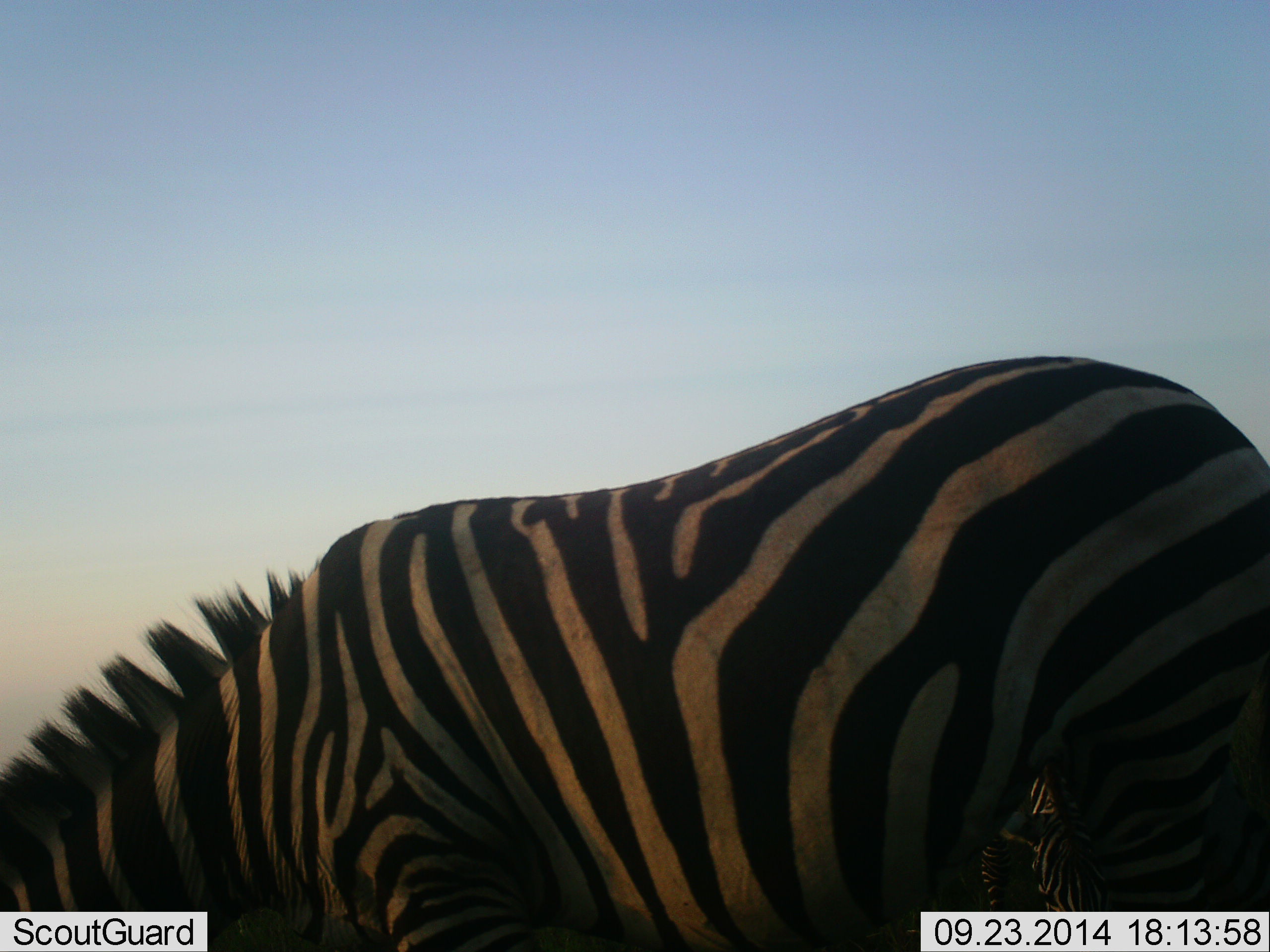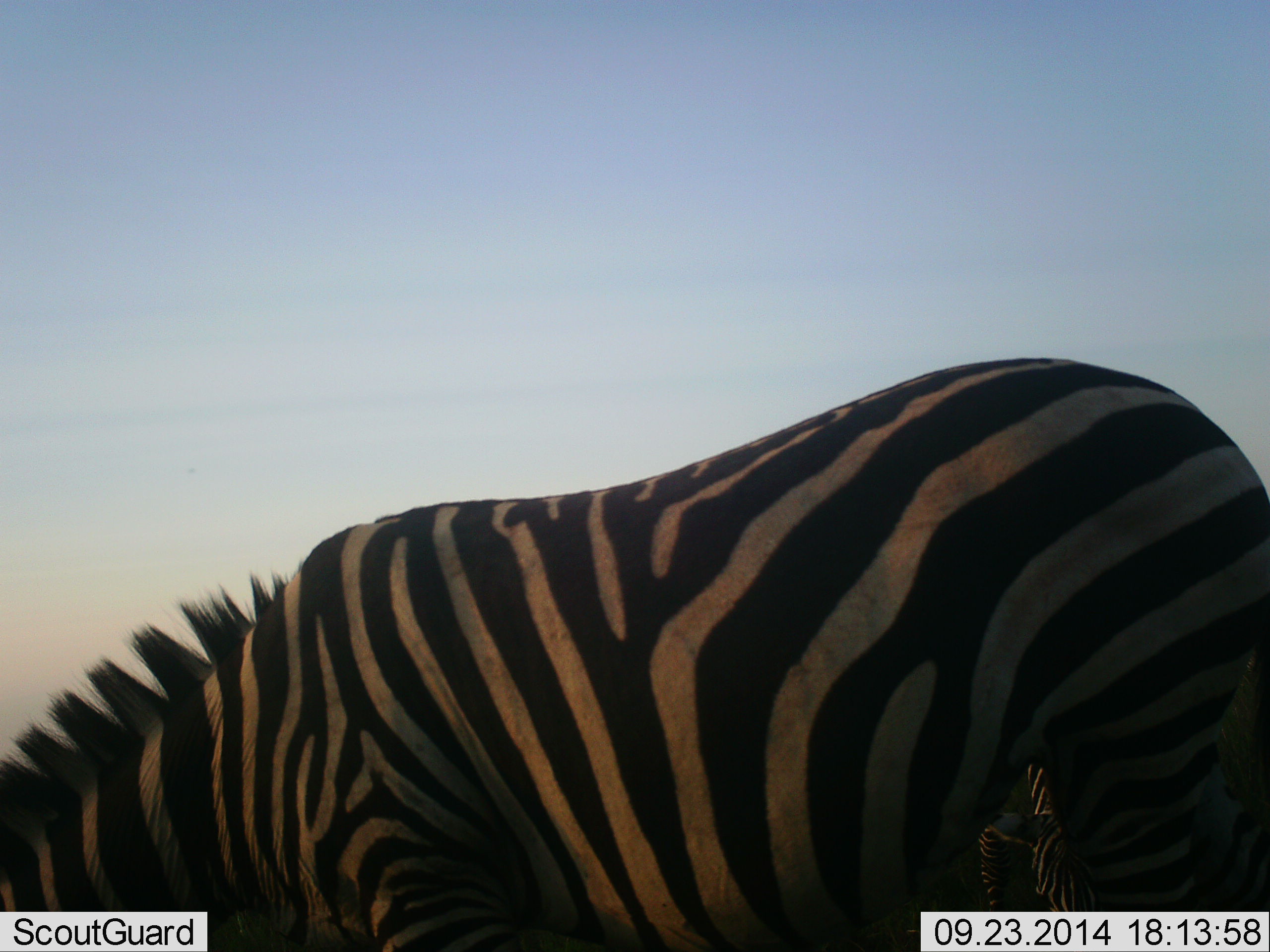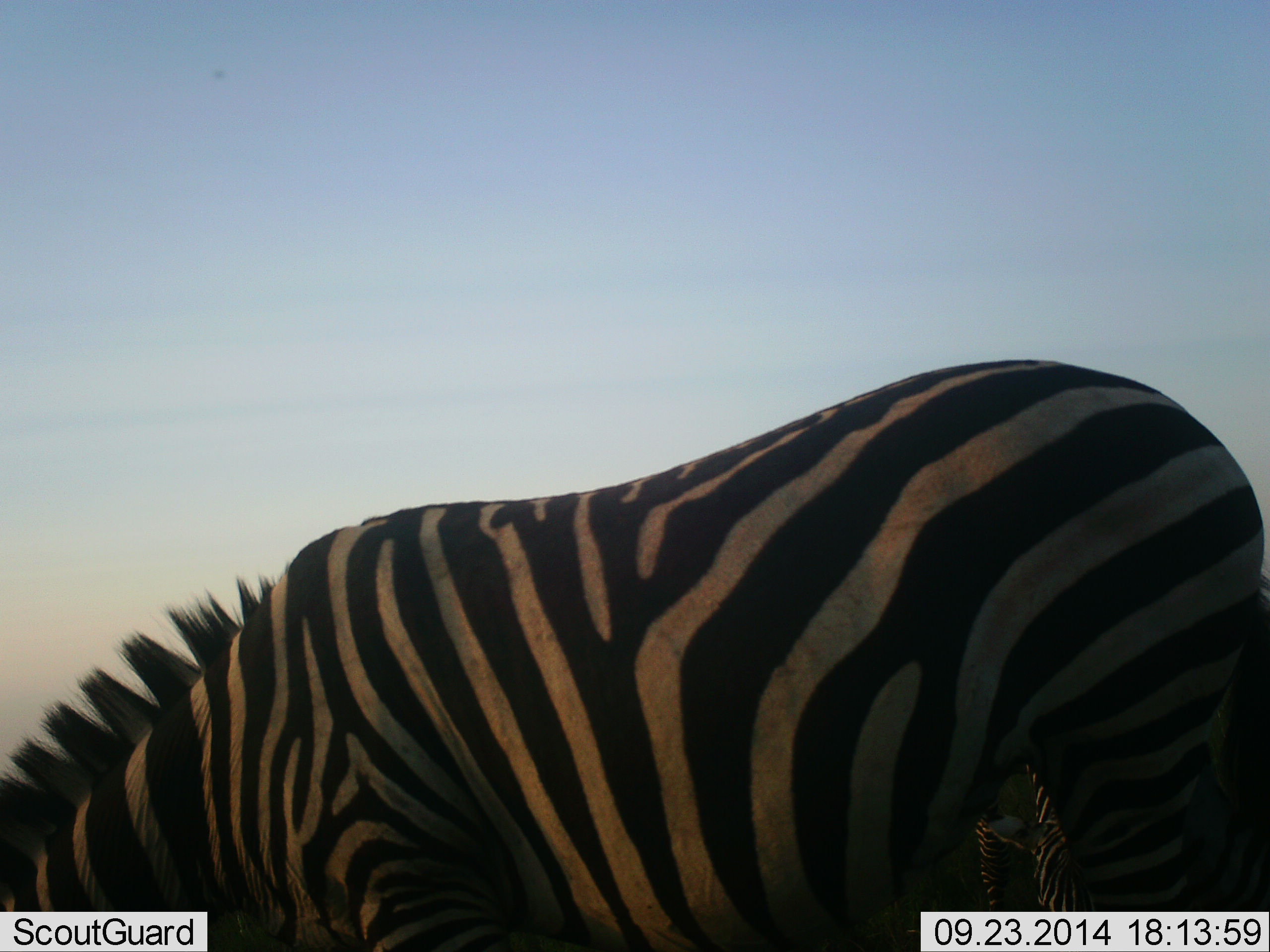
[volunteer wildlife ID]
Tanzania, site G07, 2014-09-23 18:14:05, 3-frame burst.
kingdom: Animalia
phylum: Chordata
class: Mammalia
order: Perissodactyla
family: Equidae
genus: Equus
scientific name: Equus quagga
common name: plains zebra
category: zebra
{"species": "zebra (plains zebra) (Equus quagga)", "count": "2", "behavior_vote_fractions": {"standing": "20%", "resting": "0%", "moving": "0%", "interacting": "0%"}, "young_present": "0%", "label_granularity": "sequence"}